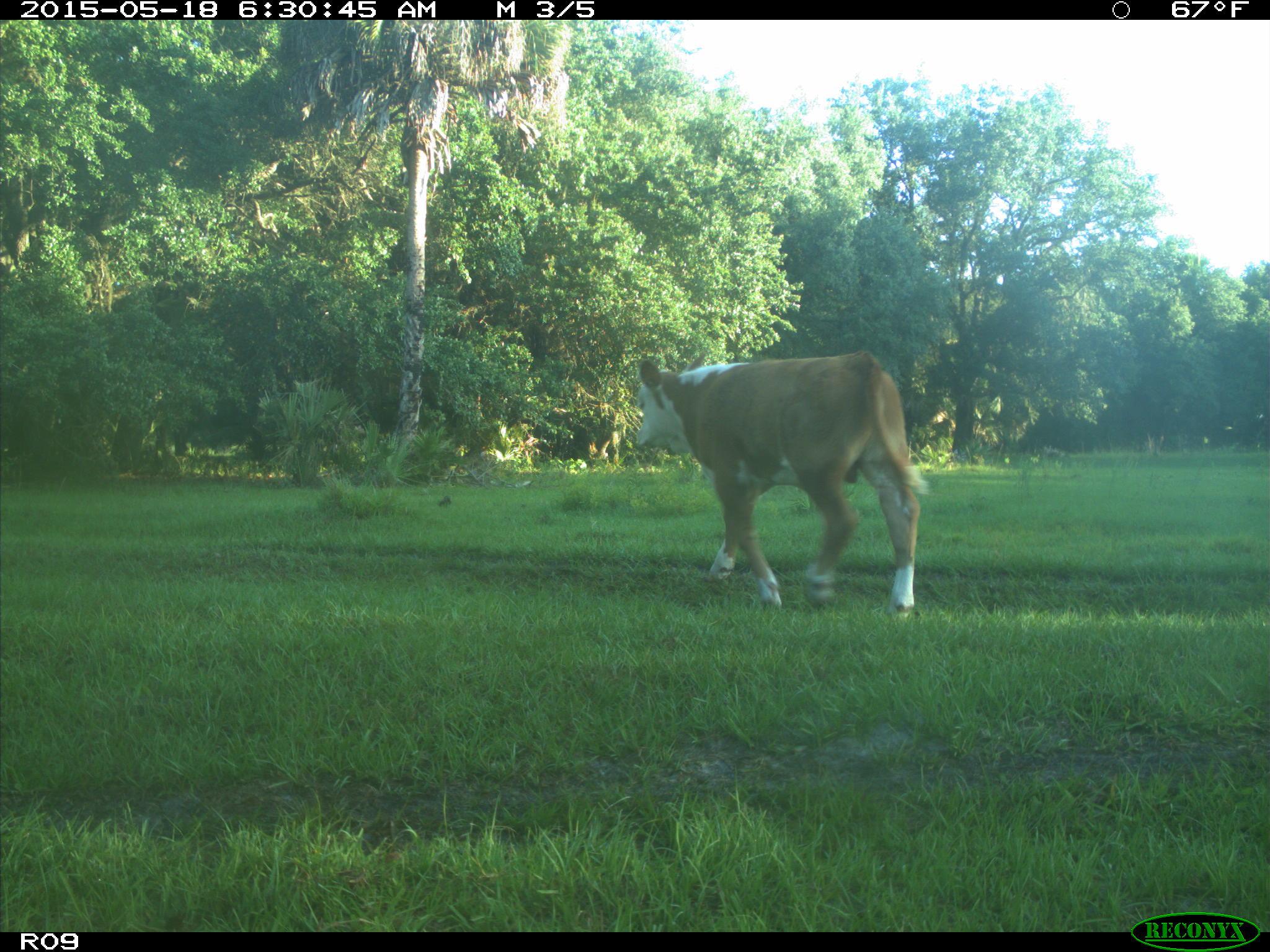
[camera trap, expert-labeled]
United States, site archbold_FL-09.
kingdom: Animalia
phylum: Chordata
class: Mammalia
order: Artiodactyla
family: Bovidae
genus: Bos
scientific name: Bos taurus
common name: domestic cow